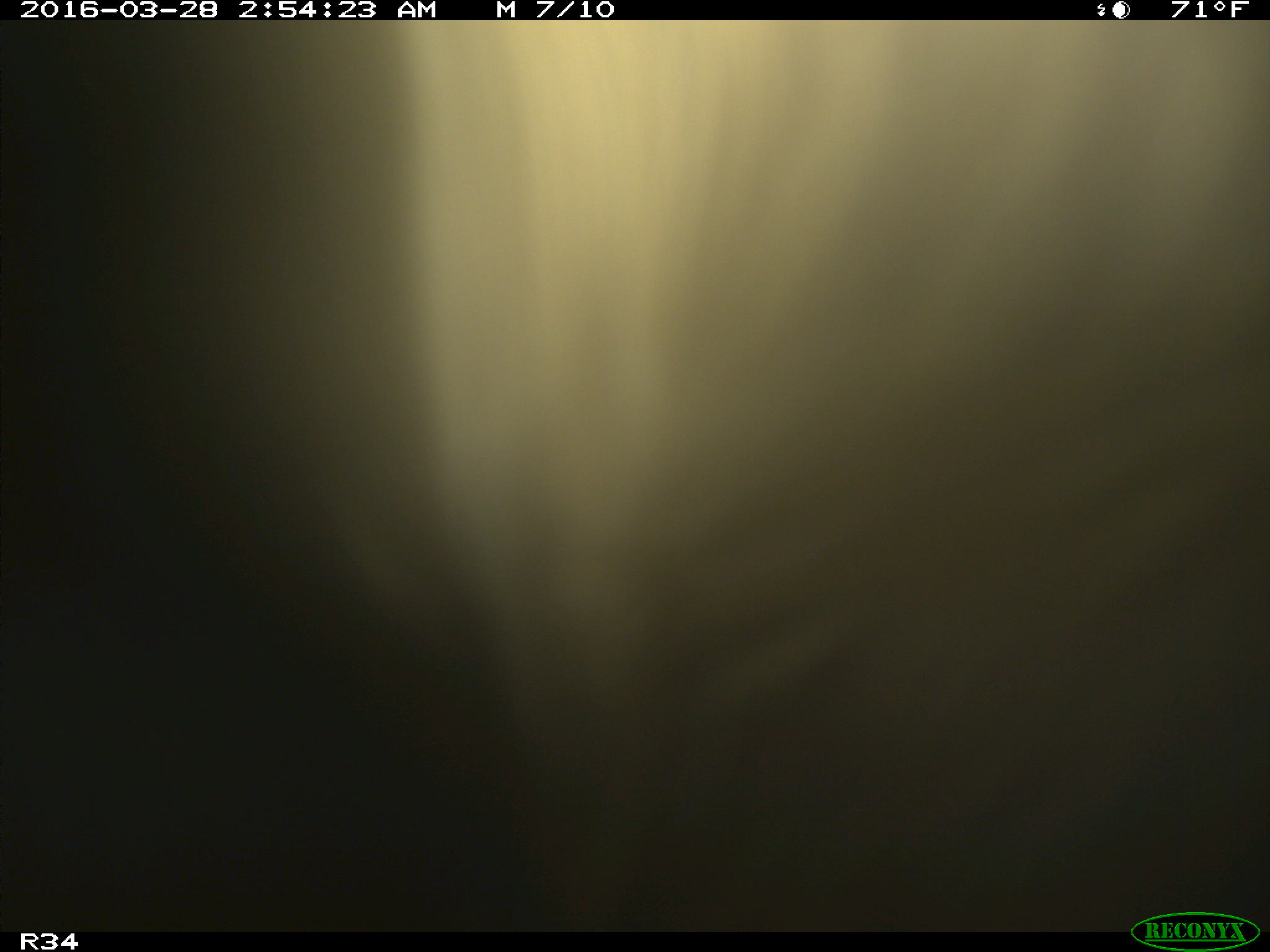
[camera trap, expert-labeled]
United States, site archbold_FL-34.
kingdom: Animalia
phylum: Chordata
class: Mammalia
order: Artiodactyla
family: Bovidae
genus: Bos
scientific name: Bos taurus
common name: domestic cow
Bos taurus (domestic cow).